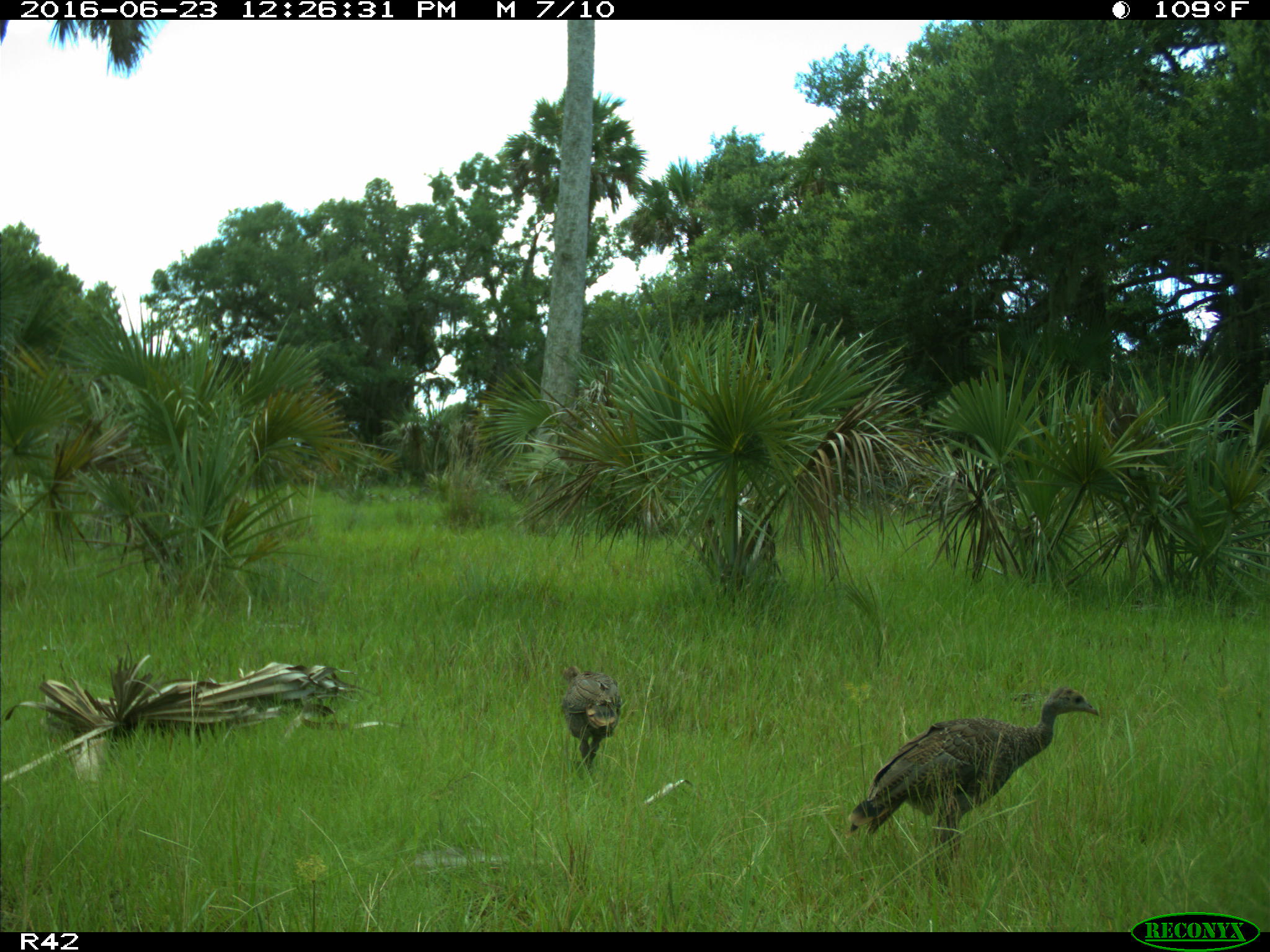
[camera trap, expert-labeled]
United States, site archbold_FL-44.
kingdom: Animalia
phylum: Chordata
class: Aves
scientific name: Aves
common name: birds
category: unidentified bird